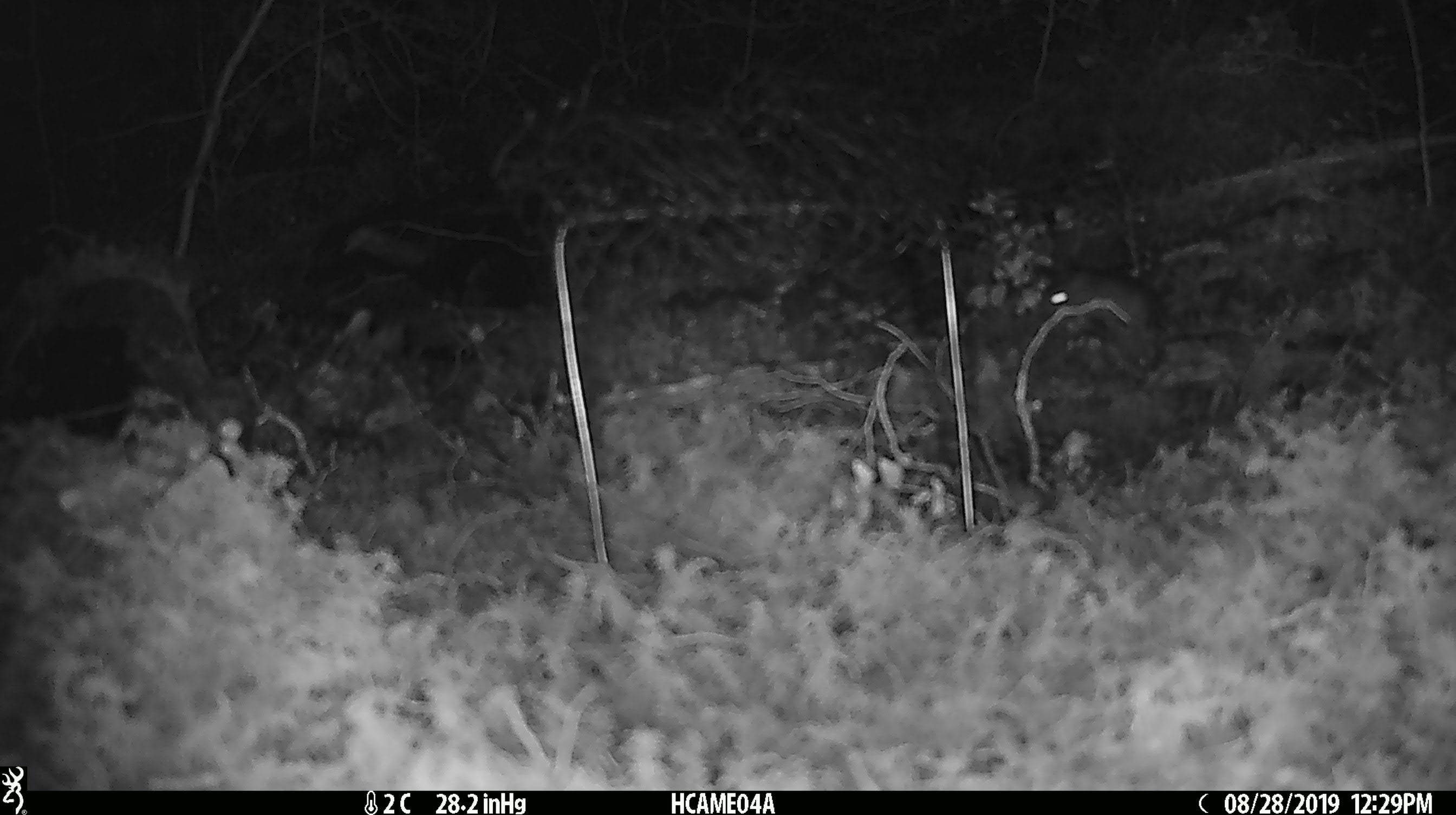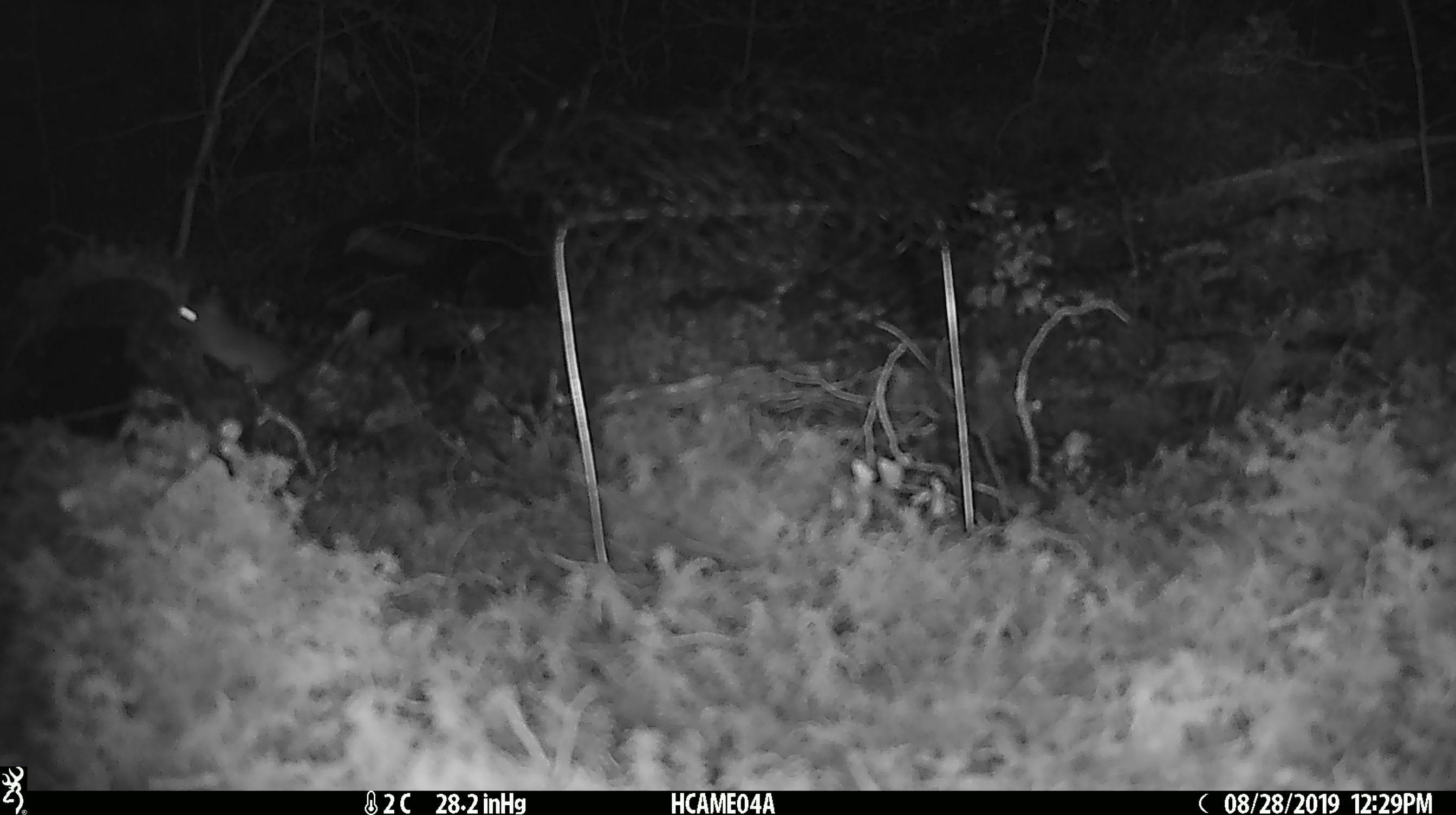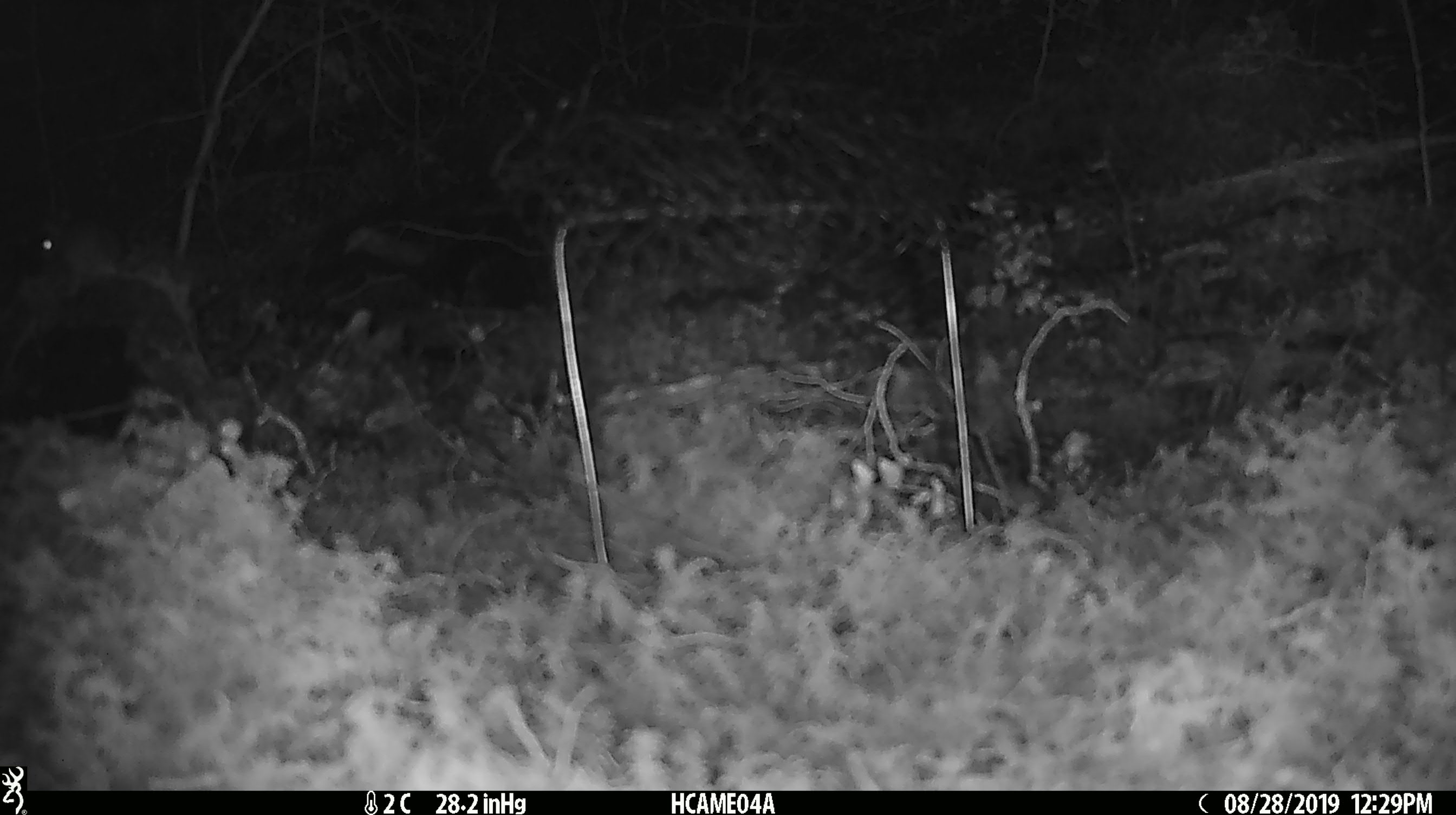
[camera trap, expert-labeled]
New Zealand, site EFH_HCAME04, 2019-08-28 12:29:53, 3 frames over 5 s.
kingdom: Animalia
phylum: Chordata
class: Mammalia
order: Rodentia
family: Muridae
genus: Mus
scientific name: Mus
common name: mouse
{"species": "mouse (Mus)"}